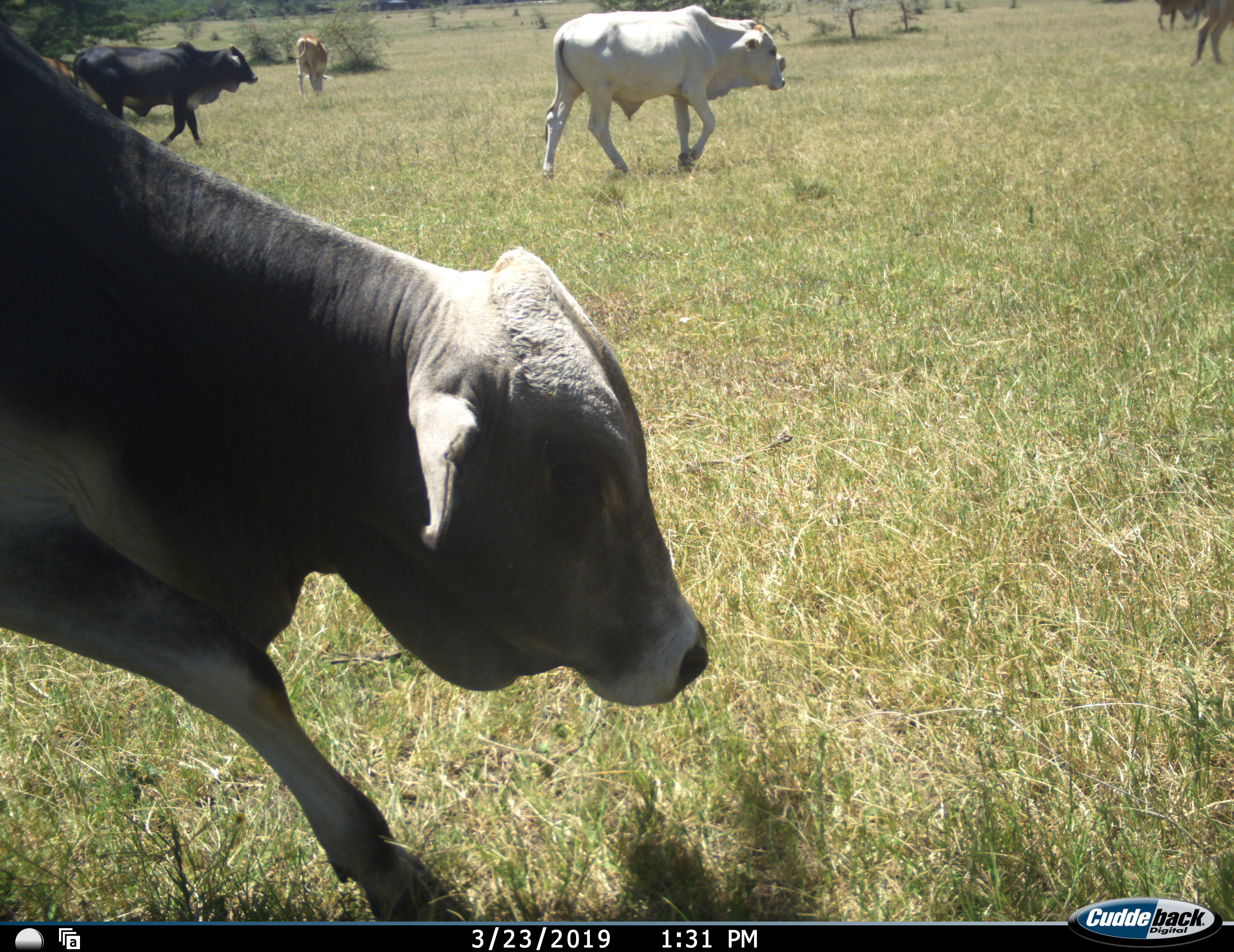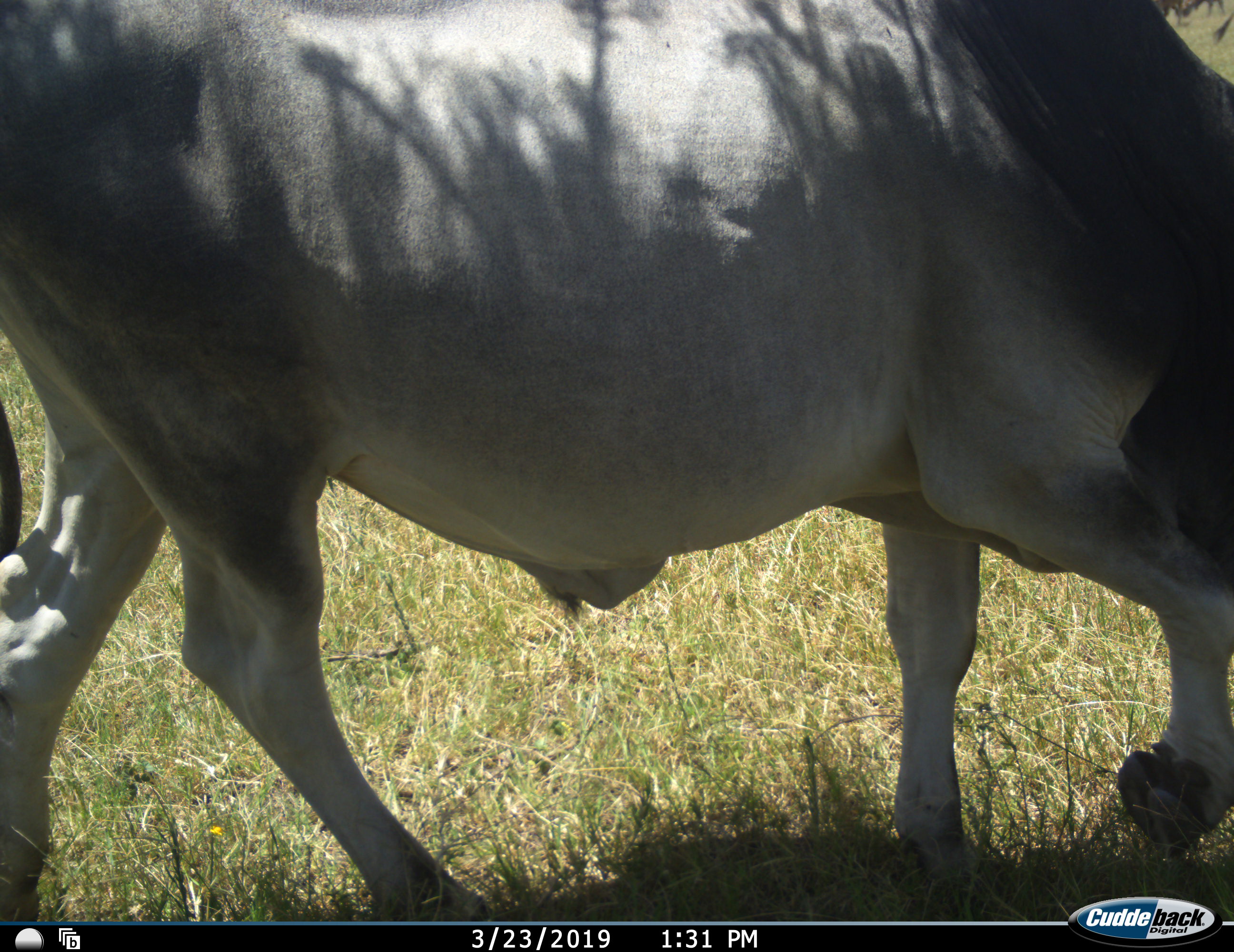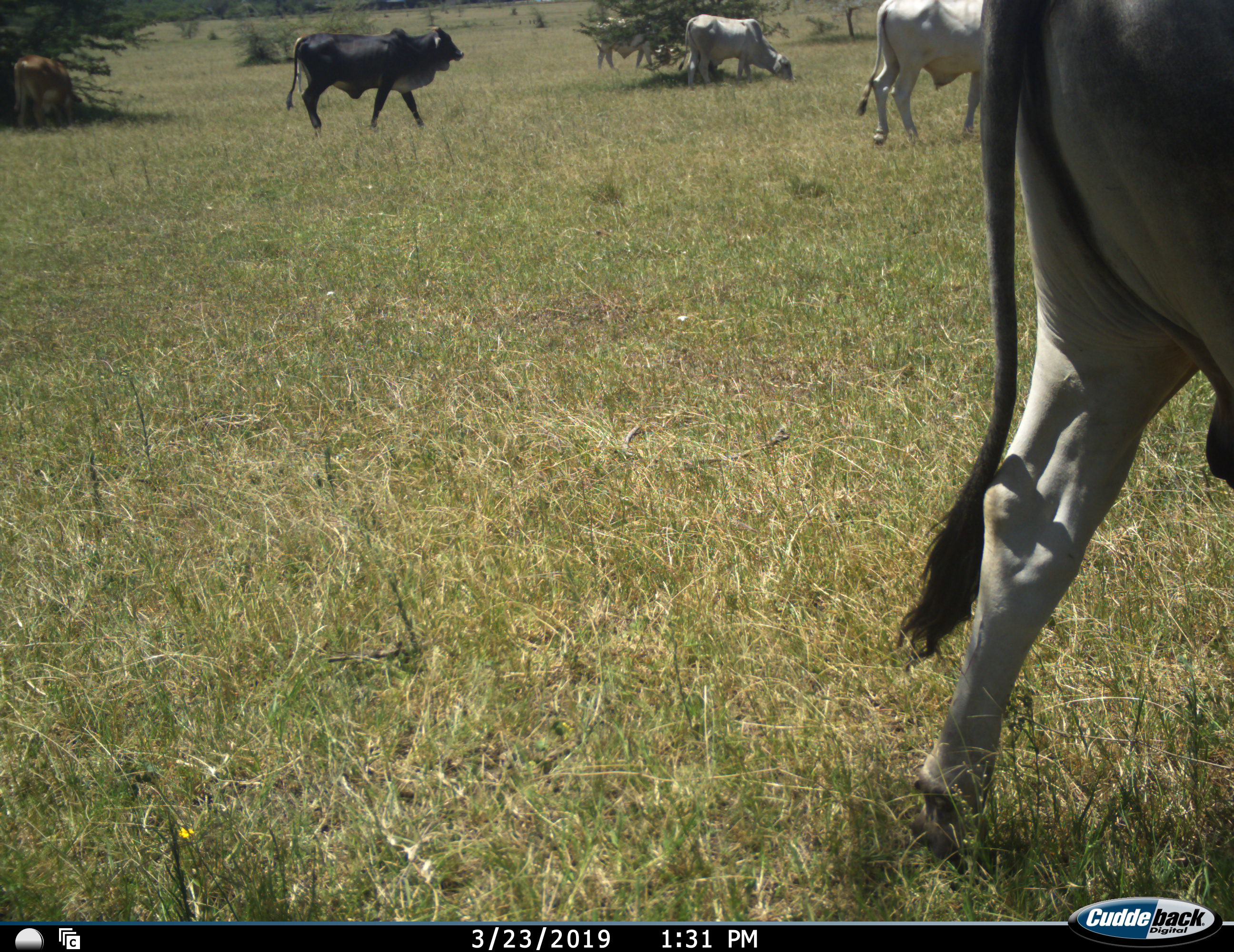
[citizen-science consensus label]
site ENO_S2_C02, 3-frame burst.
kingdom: Animalia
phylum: Chordata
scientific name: Vertebrata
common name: domestic animal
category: domesticanimal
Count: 7.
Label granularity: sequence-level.